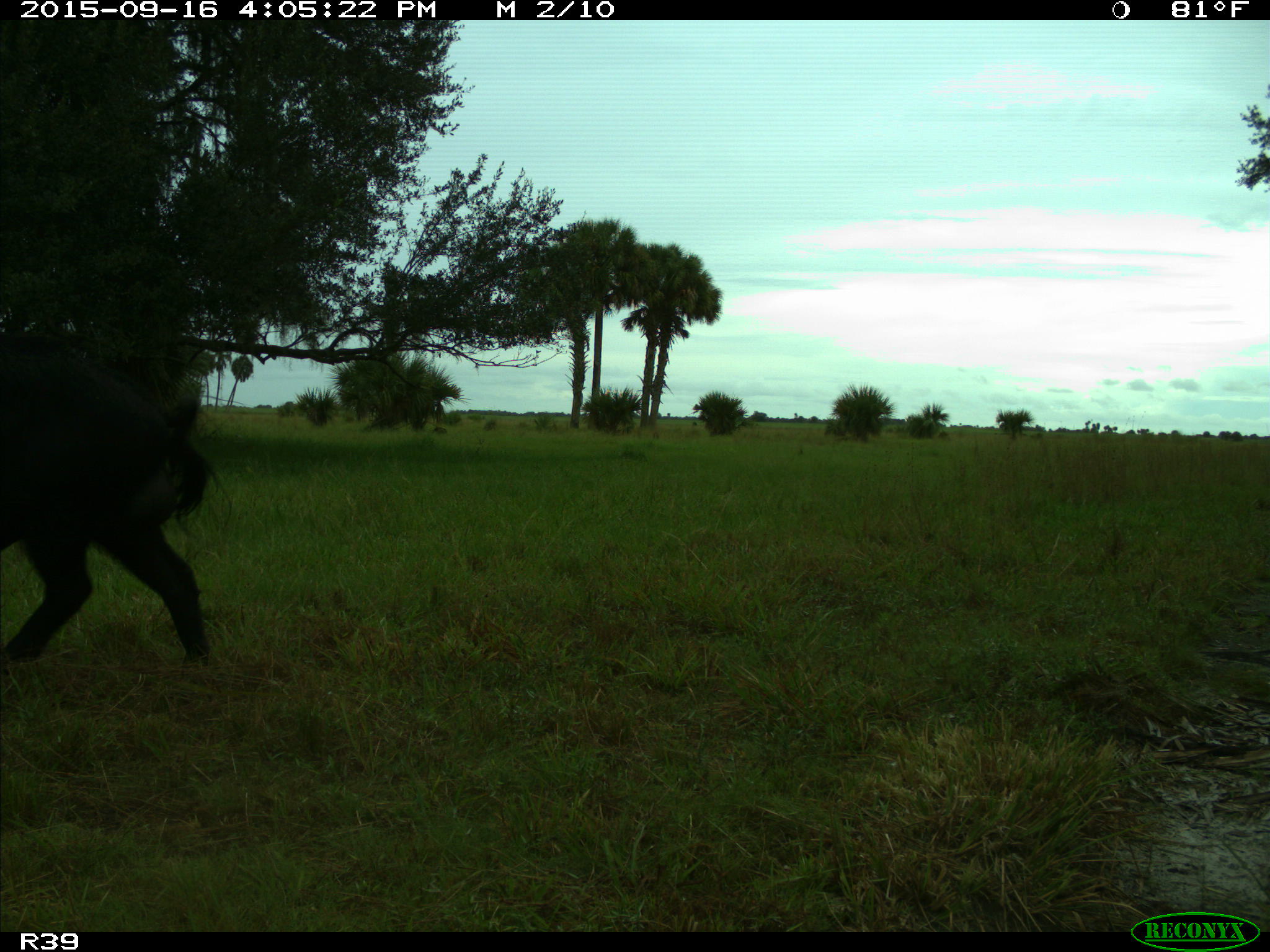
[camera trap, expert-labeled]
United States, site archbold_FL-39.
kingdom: Animalia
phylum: Chordata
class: Mammalia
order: Artiodactyla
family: Suidae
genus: Sus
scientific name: Sus scrofa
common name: wild boar